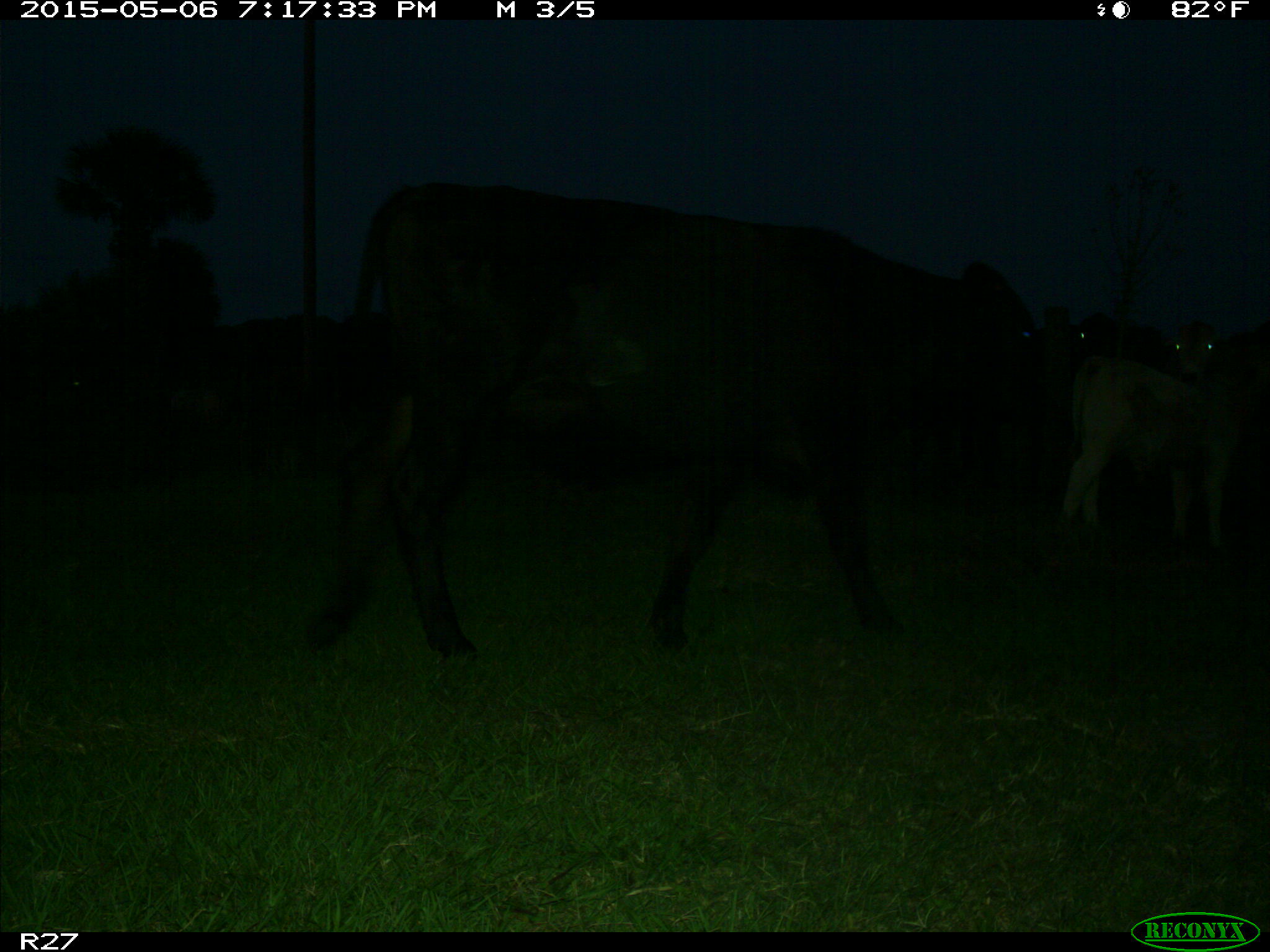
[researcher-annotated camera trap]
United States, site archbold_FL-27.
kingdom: Animalia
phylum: Chordata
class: Mammalia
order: Artiodactyla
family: Bovidae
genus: Bos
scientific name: Bos taurus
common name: domestic cow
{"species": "Bos taurus (domestic cow)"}